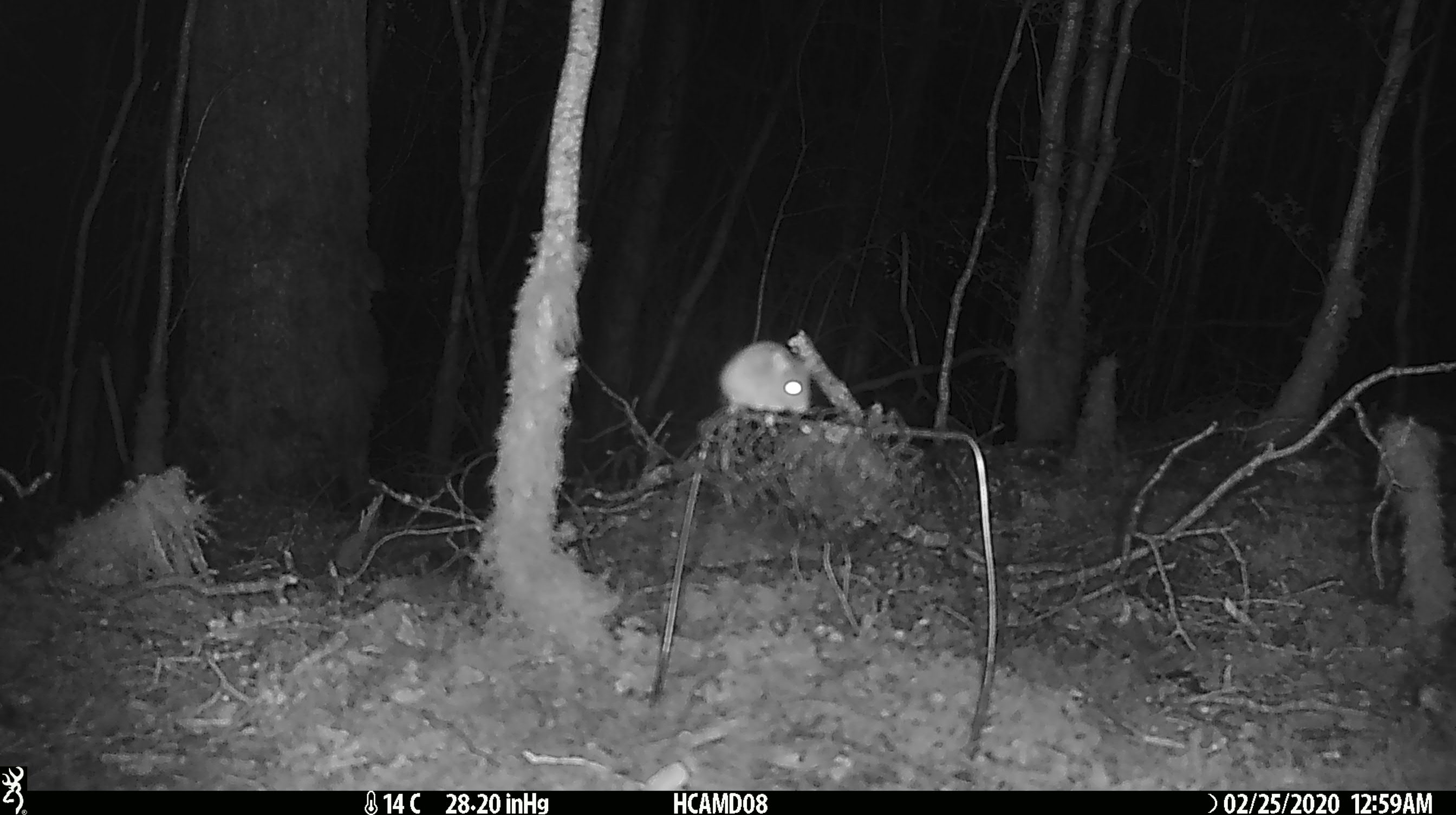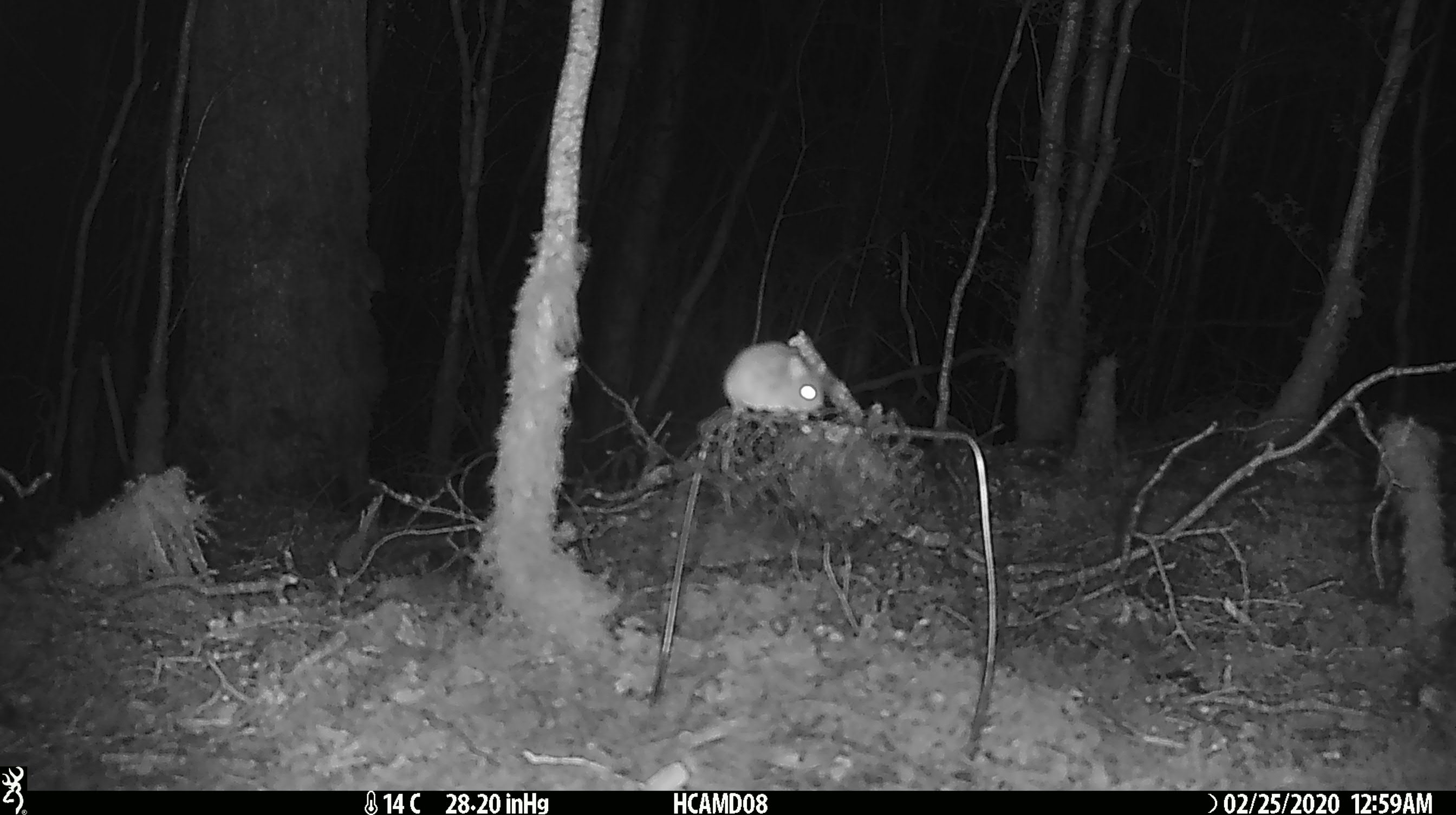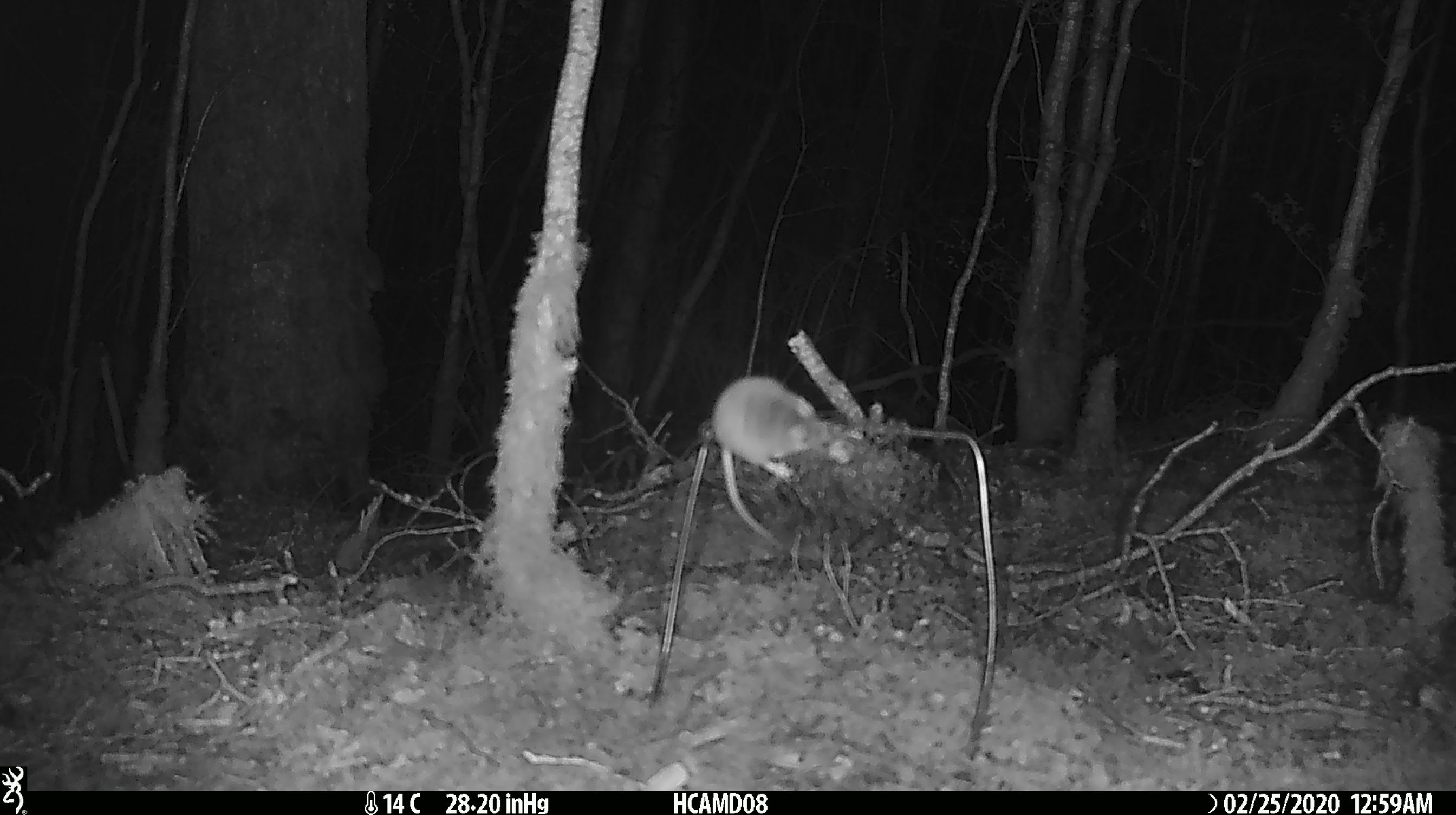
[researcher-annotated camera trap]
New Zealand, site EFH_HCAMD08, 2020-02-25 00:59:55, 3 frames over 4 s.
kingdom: Animalia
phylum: Chordata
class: Mammalia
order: Rodentia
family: Muridae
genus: Mus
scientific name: Mus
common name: mouse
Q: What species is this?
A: Mouse (Mus).